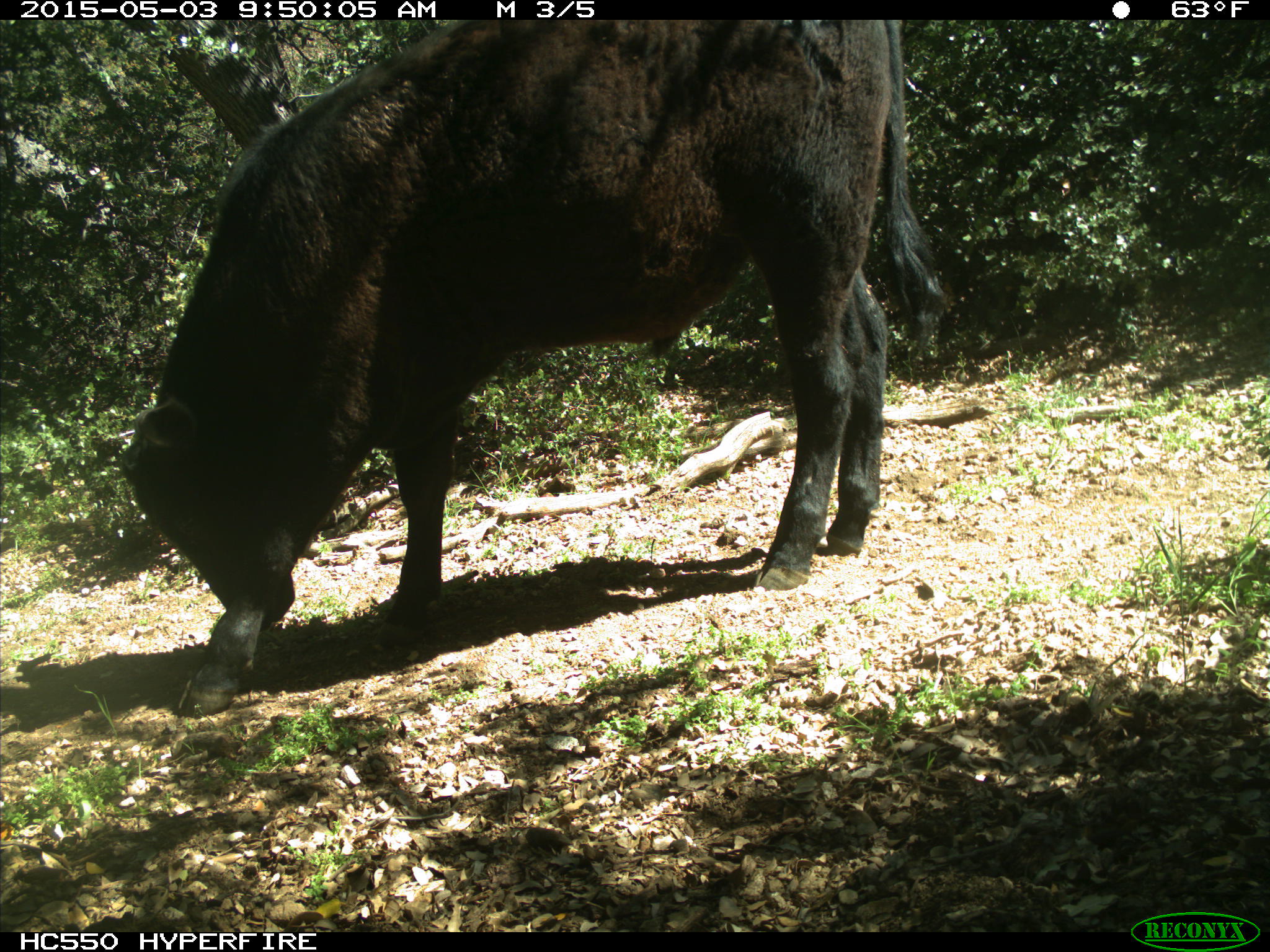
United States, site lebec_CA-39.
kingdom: Animalia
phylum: Chordata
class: Mammalia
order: Artiodactyla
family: Bovidae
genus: Bos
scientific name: Bos taurus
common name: domestic cow